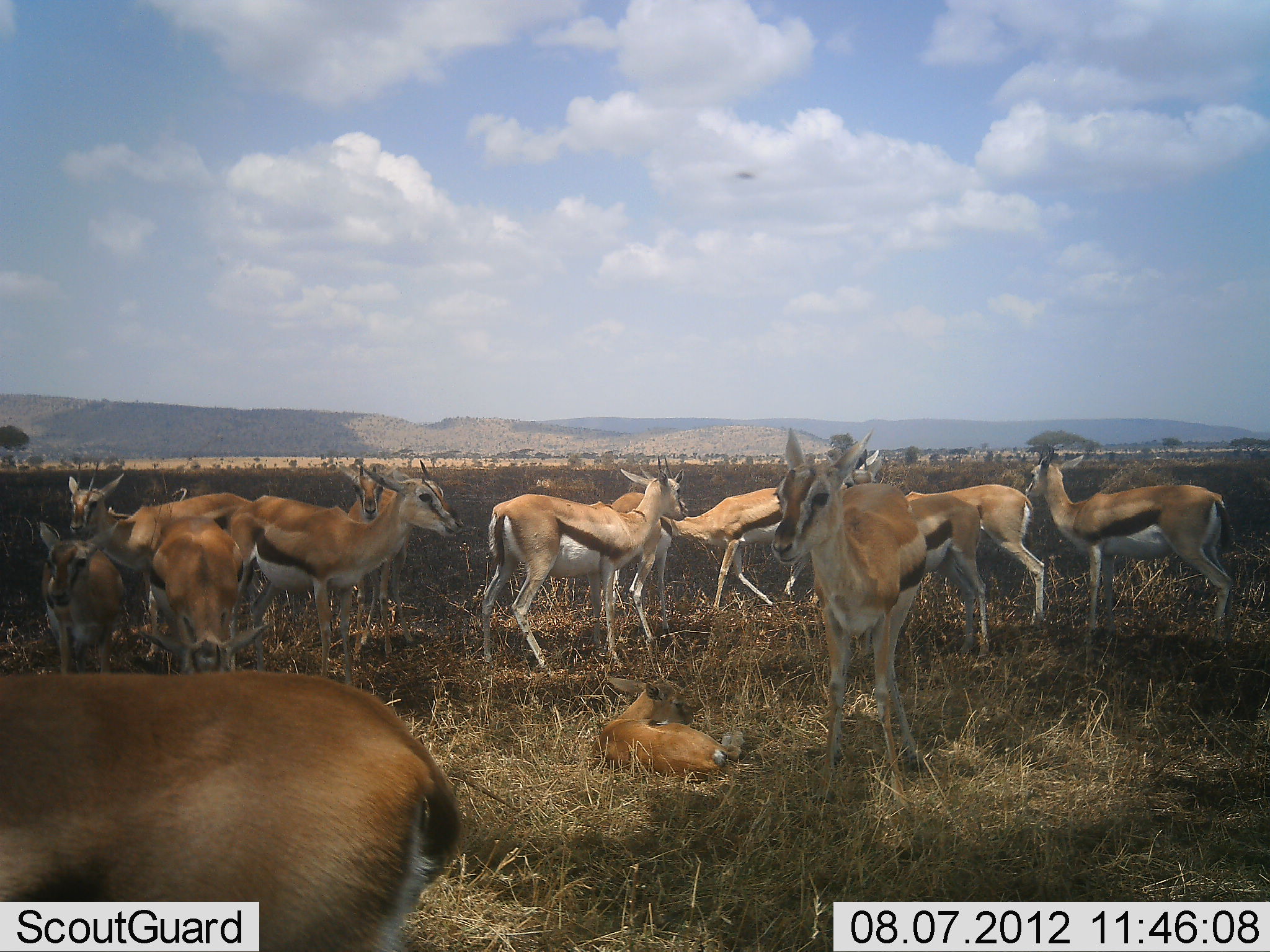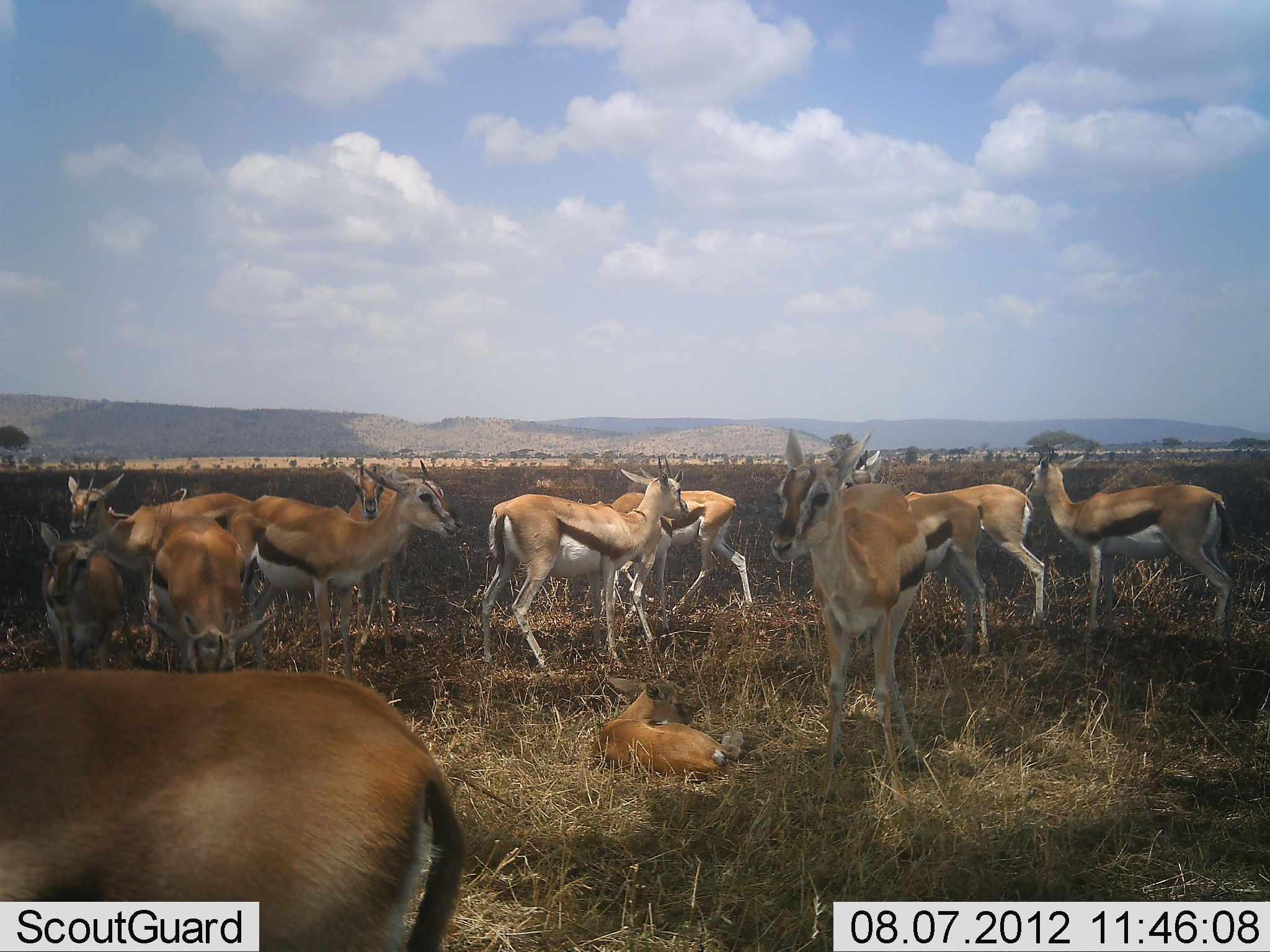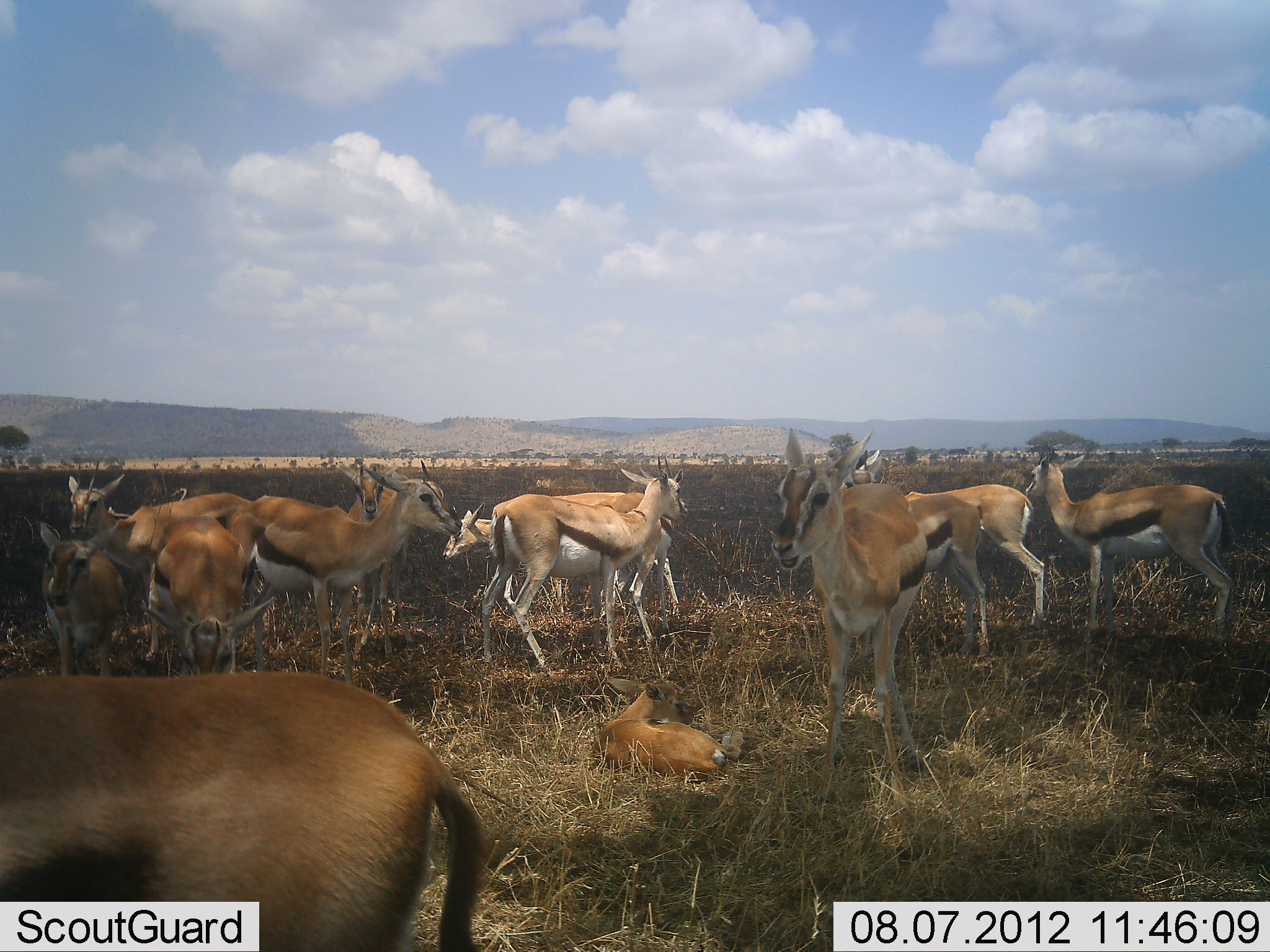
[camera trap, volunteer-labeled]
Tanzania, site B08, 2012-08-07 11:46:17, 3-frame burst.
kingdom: Animalia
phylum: Chordata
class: Mammalia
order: Artiodactyla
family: Bovidae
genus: Eudorcas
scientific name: Eudorcas thomsonii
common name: thomson's gazelle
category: gazellethomsons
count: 11-50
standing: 90%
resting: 80%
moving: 60%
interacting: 20%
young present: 60%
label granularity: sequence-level